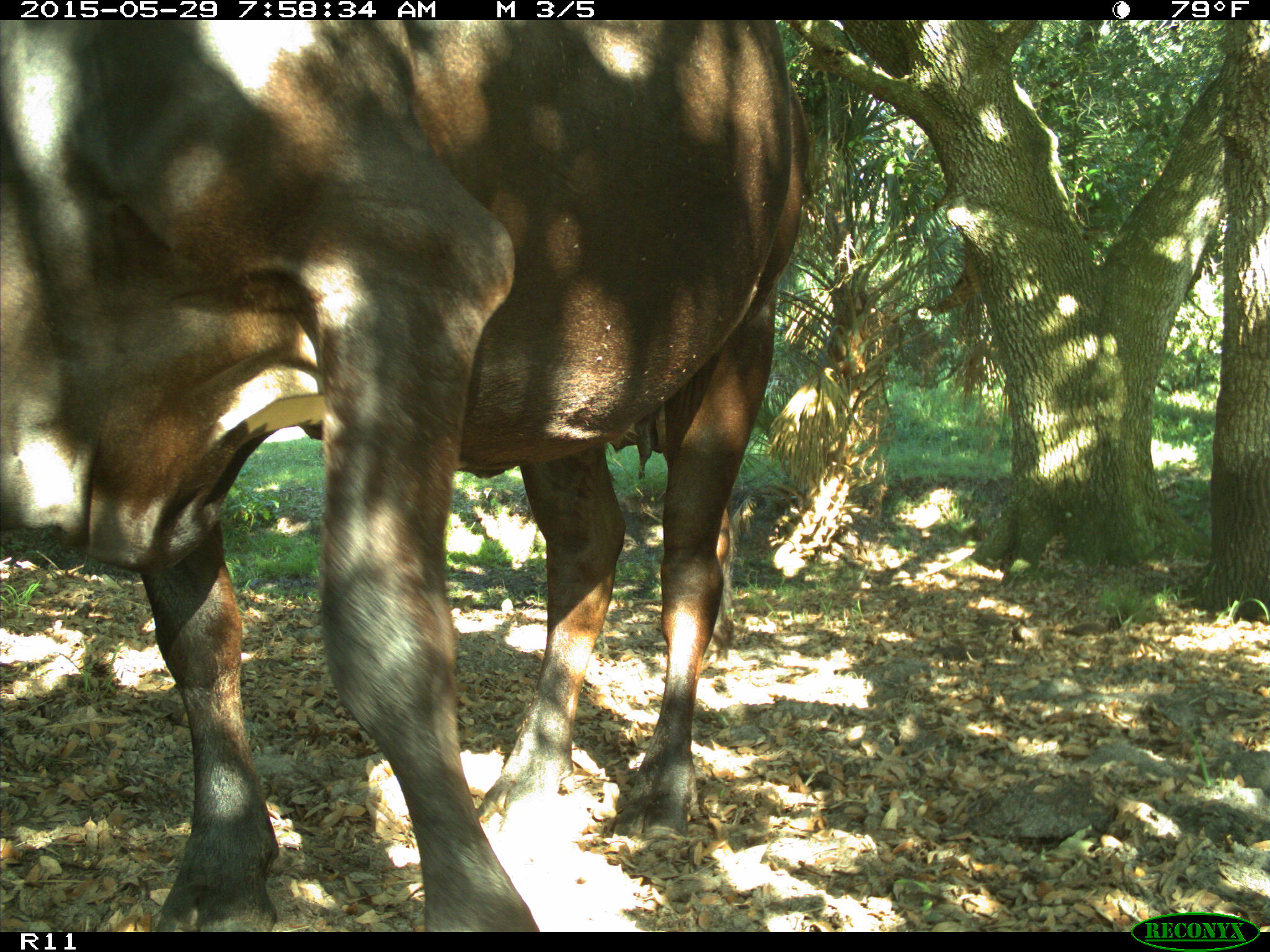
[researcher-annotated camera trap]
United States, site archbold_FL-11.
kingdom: Animalia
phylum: Chordata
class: Mammalia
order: Artiodactyla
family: Bovidae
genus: Bos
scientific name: Bos taurus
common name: domestic cow